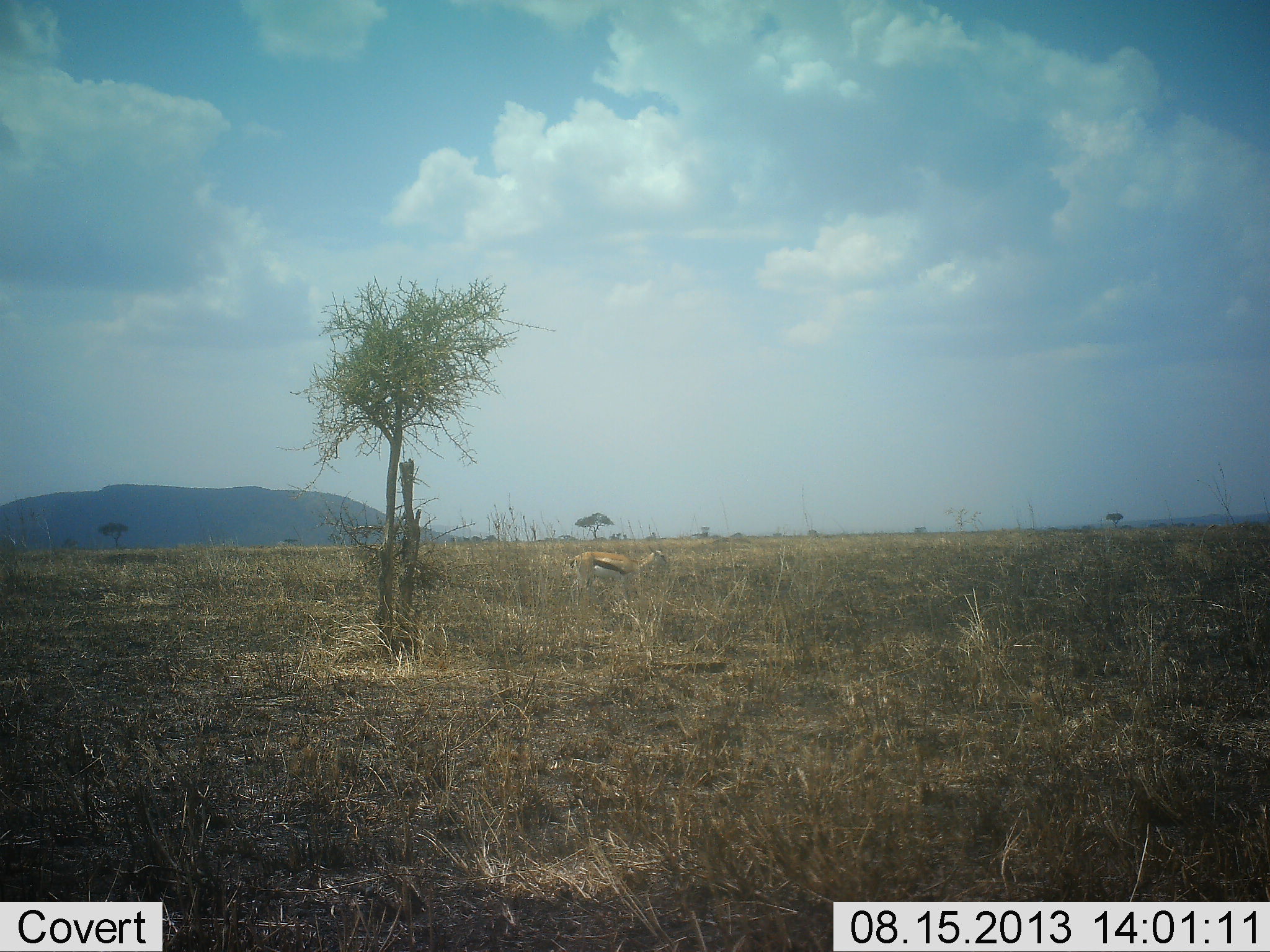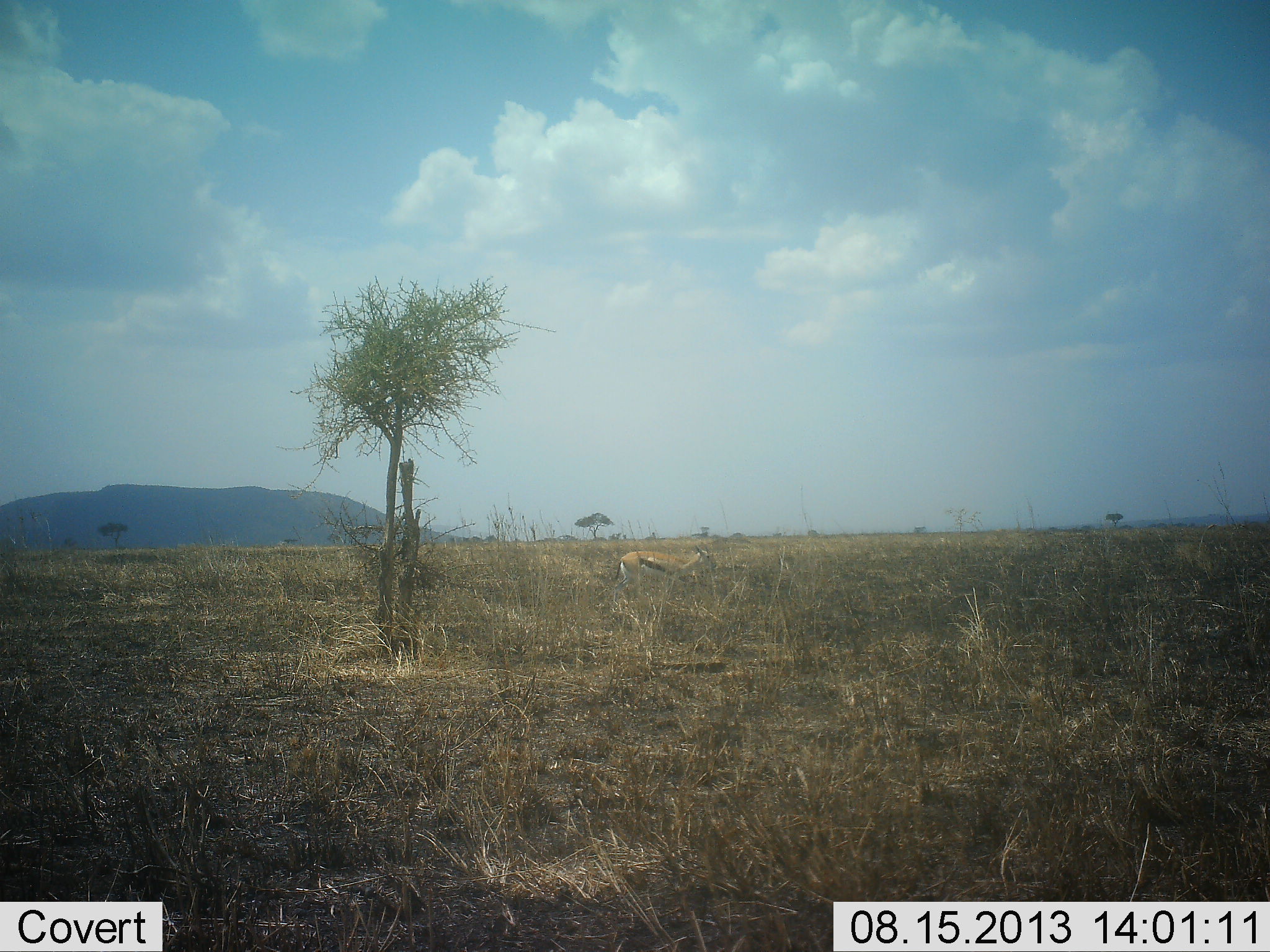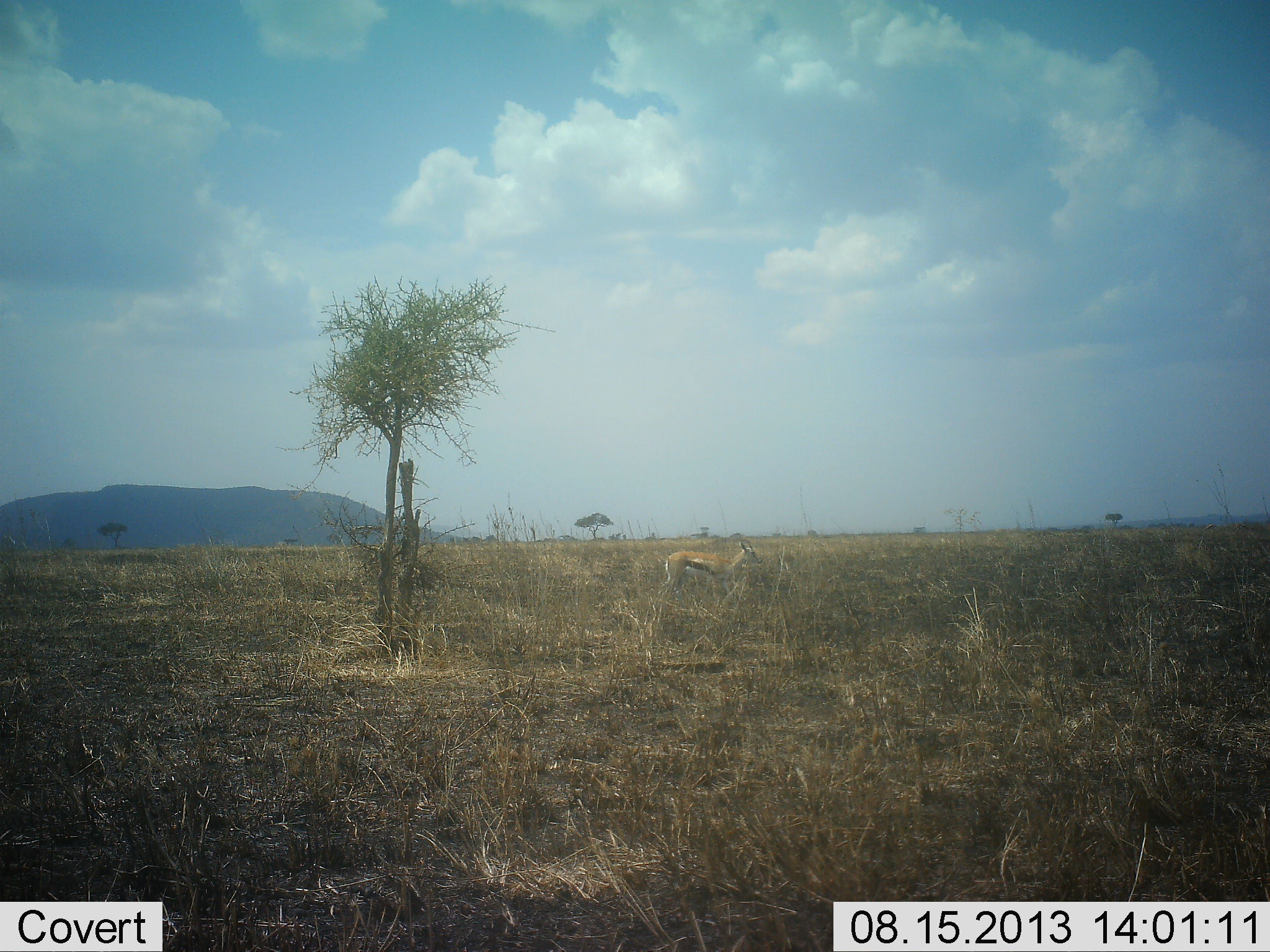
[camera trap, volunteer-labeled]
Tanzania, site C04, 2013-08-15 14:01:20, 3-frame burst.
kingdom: Animalia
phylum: Chordata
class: Mammalia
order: Artiodactyla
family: Bovidae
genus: Eudorcas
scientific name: Eudorcas thomsonii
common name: thomson's gazelle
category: gazellethomsons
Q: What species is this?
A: Gazellethomsons (thomson's gazelle) (Eudorcas thomsonii).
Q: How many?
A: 1.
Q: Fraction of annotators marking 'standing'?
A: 14%.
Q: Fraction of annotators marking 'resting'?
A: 0%.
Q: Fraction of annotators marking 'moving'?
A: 86%.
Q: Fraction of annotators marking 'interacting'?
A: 0%.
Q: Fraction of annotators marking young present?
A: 0%.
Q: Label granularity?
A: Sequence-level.